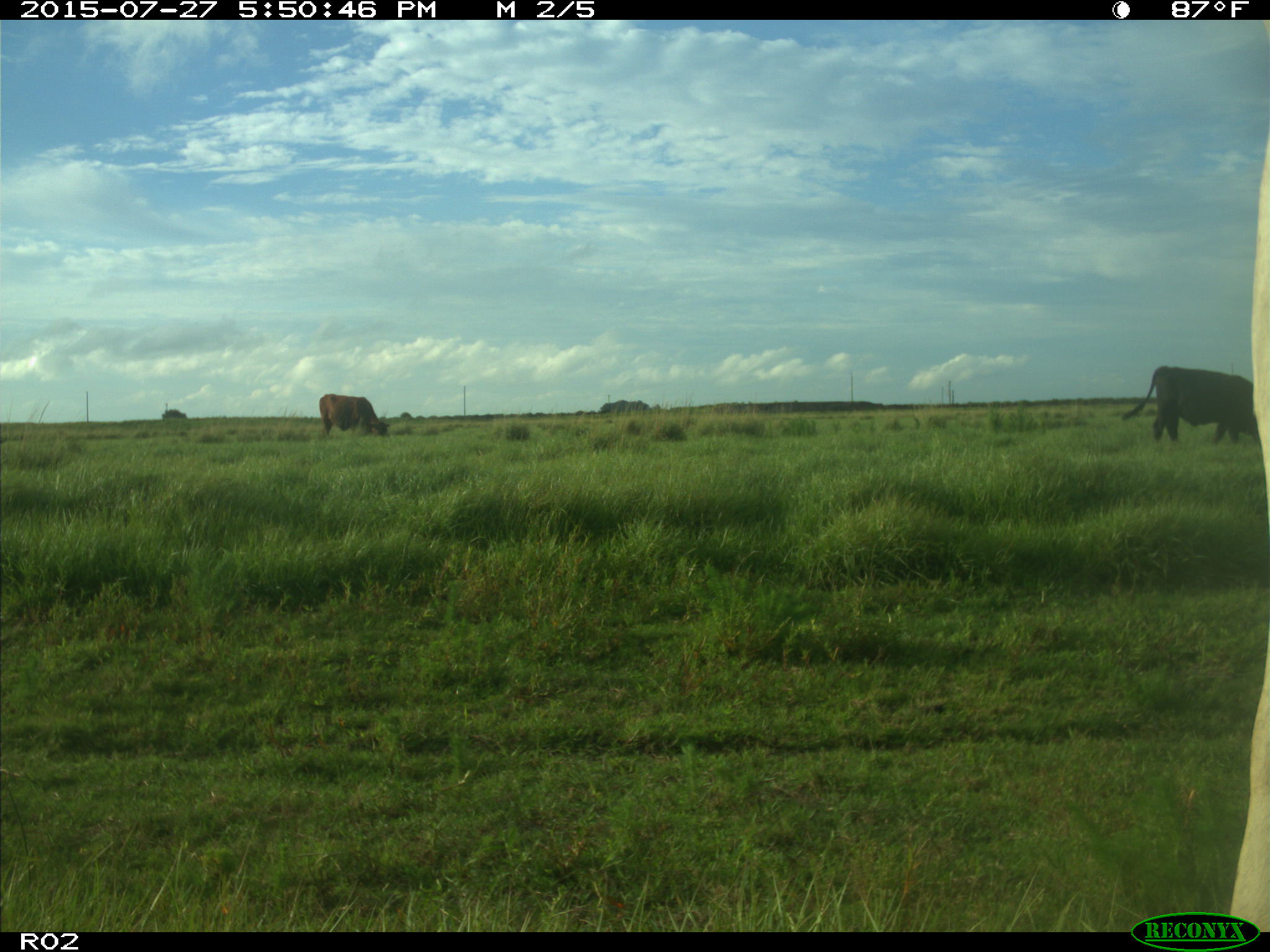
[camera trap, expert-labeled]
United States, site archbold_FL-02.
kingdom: Animalia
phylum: Chordata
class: Mammalia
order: Artiodactyla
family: Bovidae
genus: Bos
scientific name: Bos taurus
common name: domestic cow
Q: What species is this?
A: Bos taurus (domestic cow).